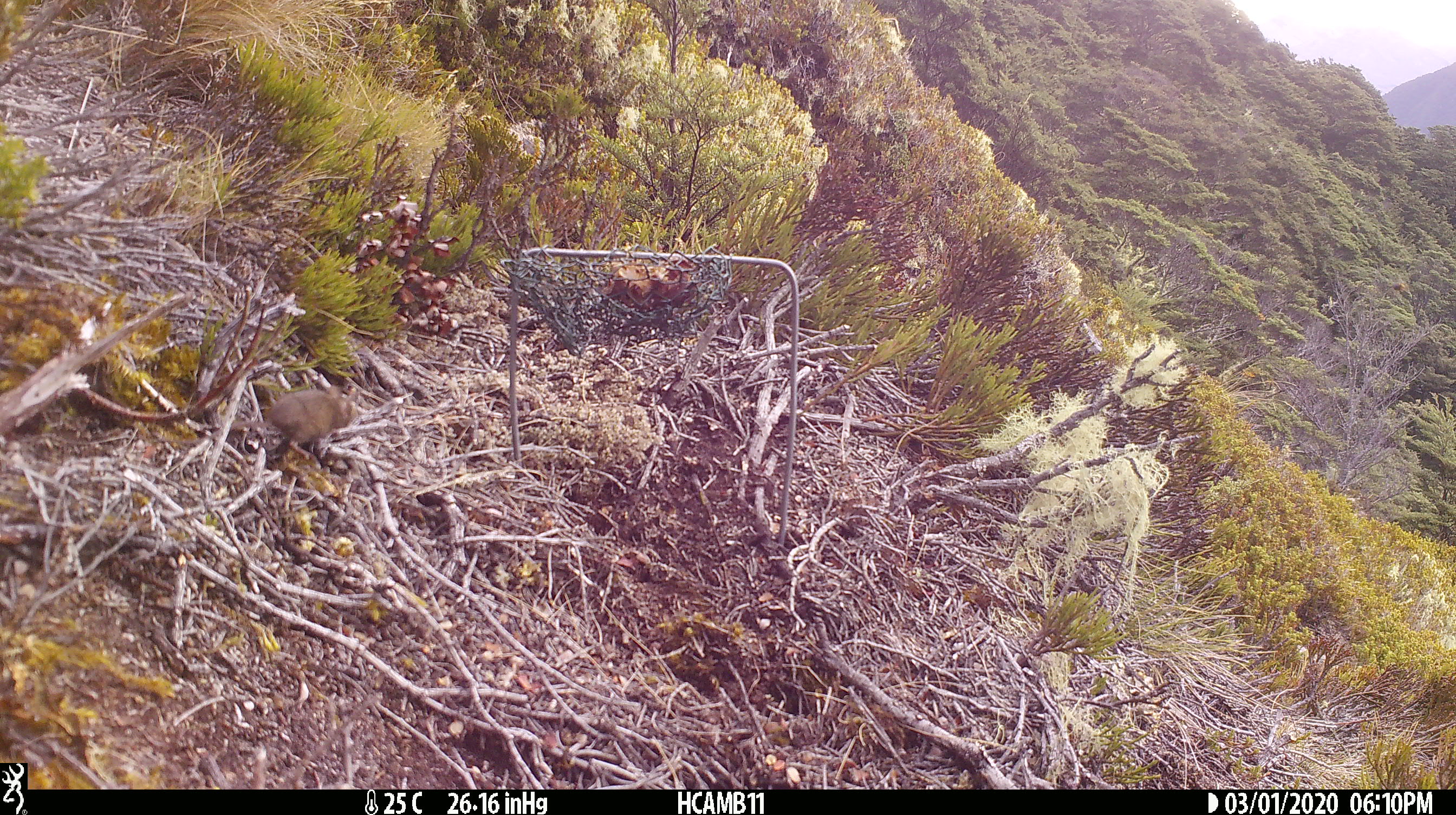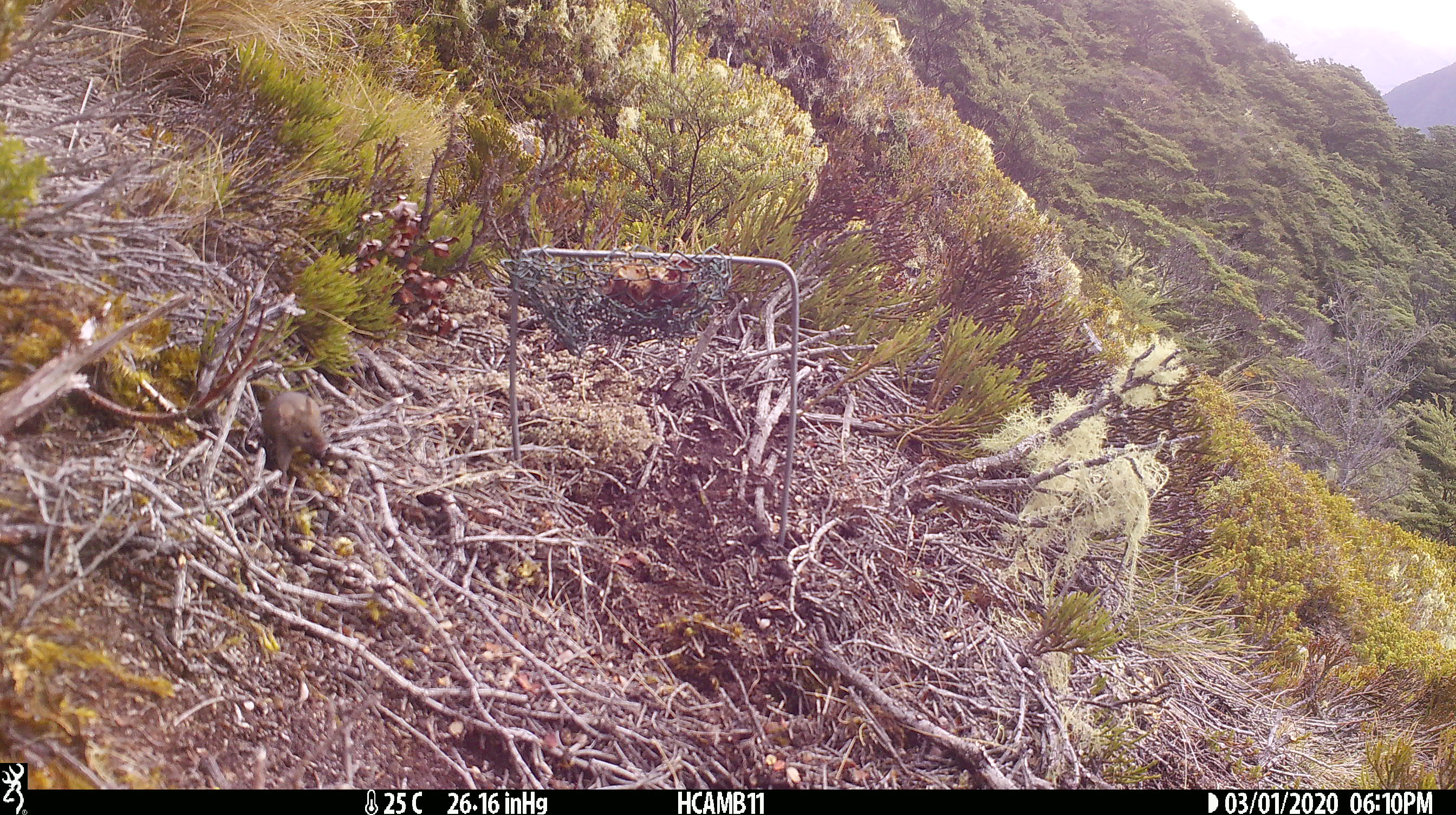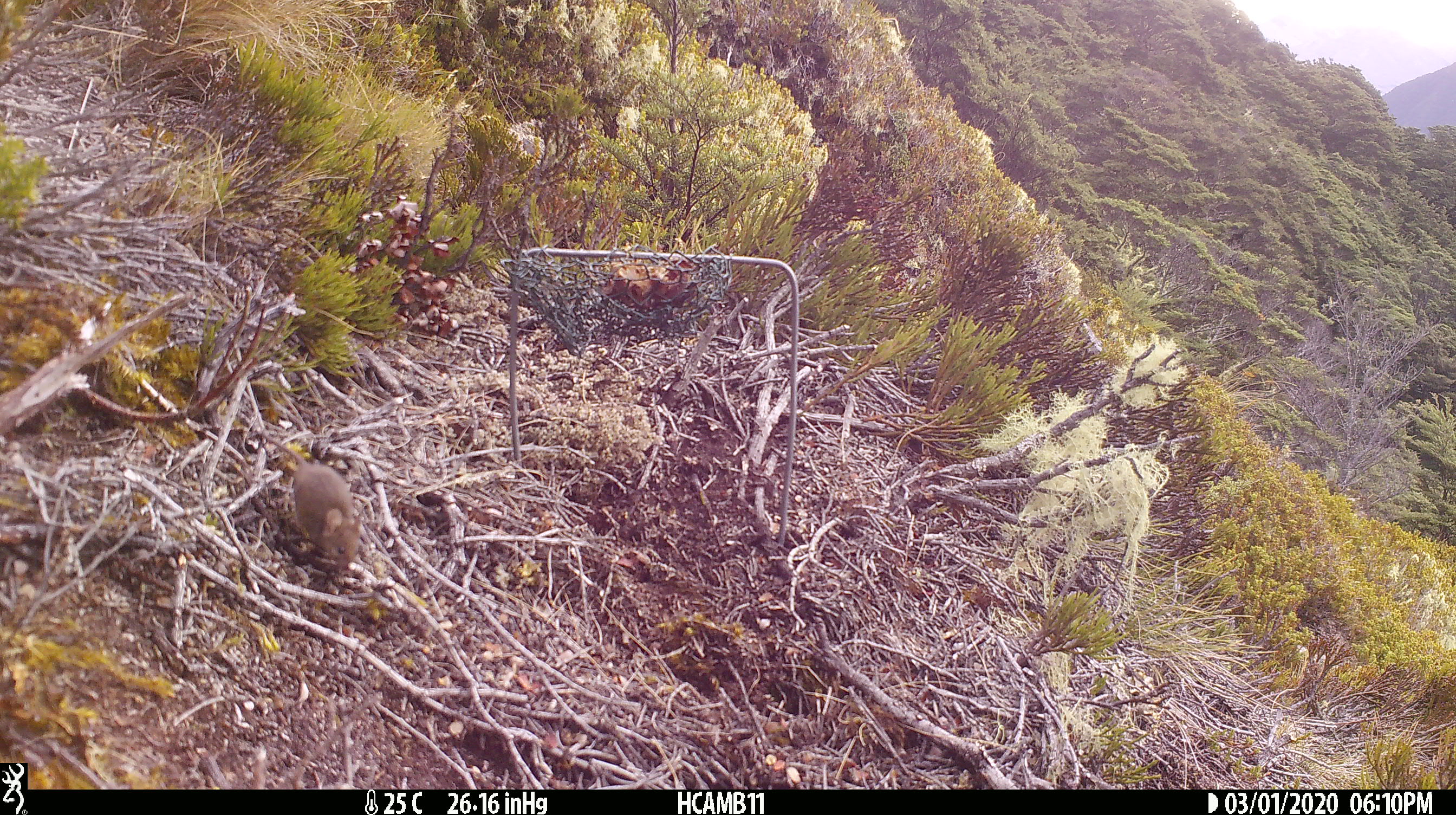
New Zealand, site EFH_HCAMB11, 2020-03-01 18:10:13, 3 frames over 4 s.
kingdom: Animalia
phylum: Chordata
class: Mammalia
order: Rodentia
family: Muridae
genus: Mus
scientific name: Mus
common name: mouse